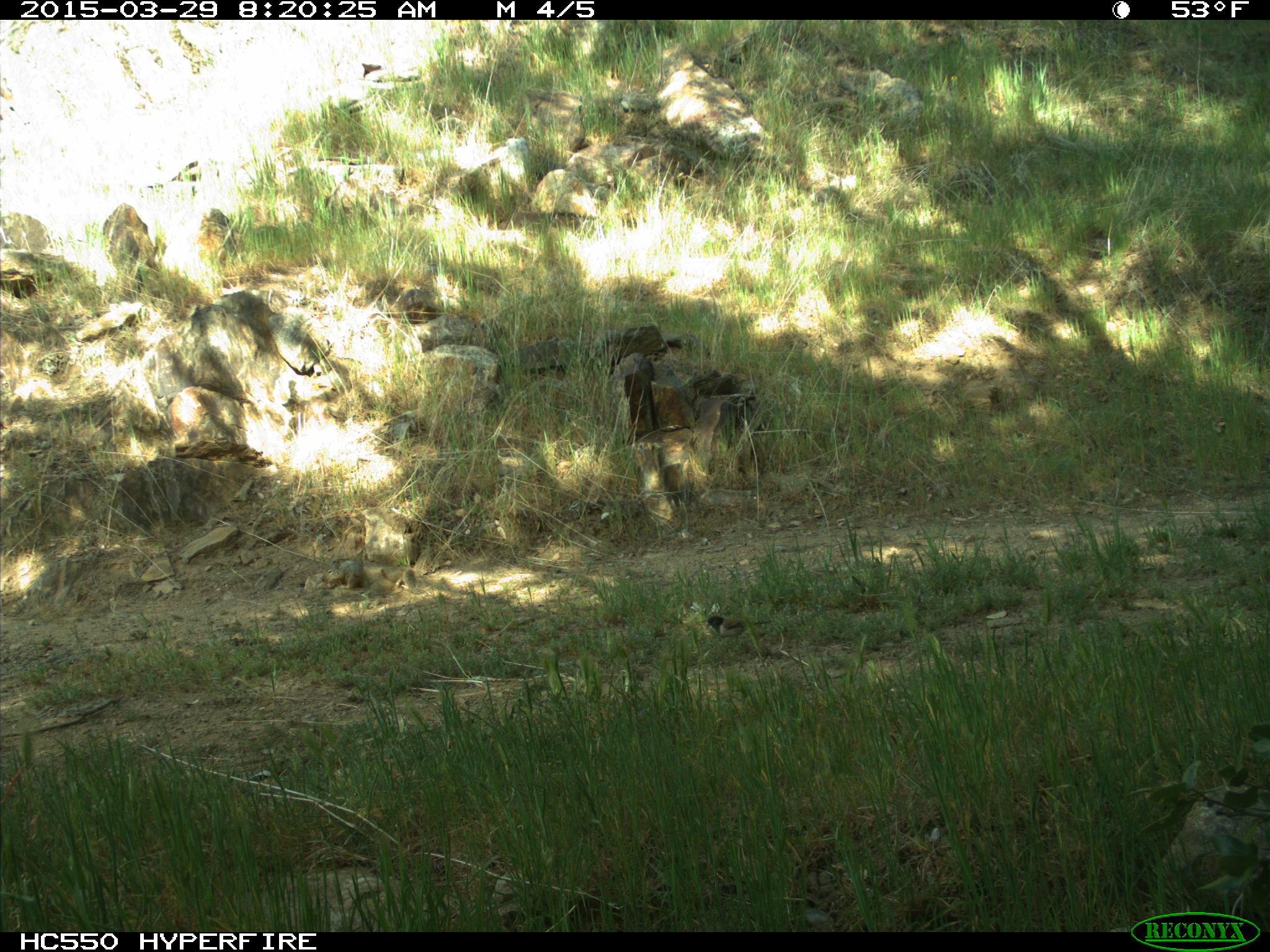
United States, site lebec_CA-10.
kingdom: Animalia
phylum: Chordata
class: Aves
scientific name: Aves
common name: birds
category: unidentified bird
Unidentified bird (birds) (Aves).